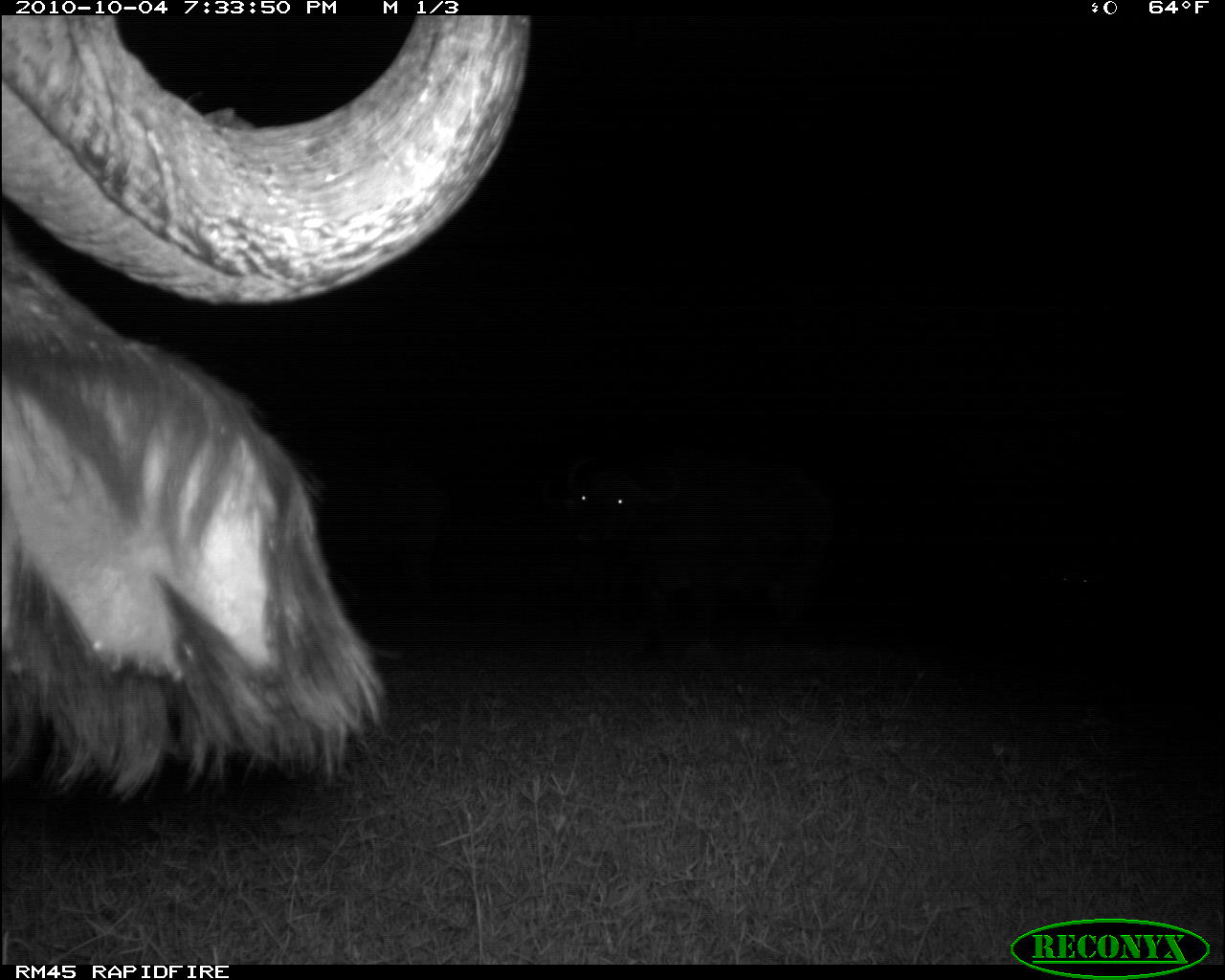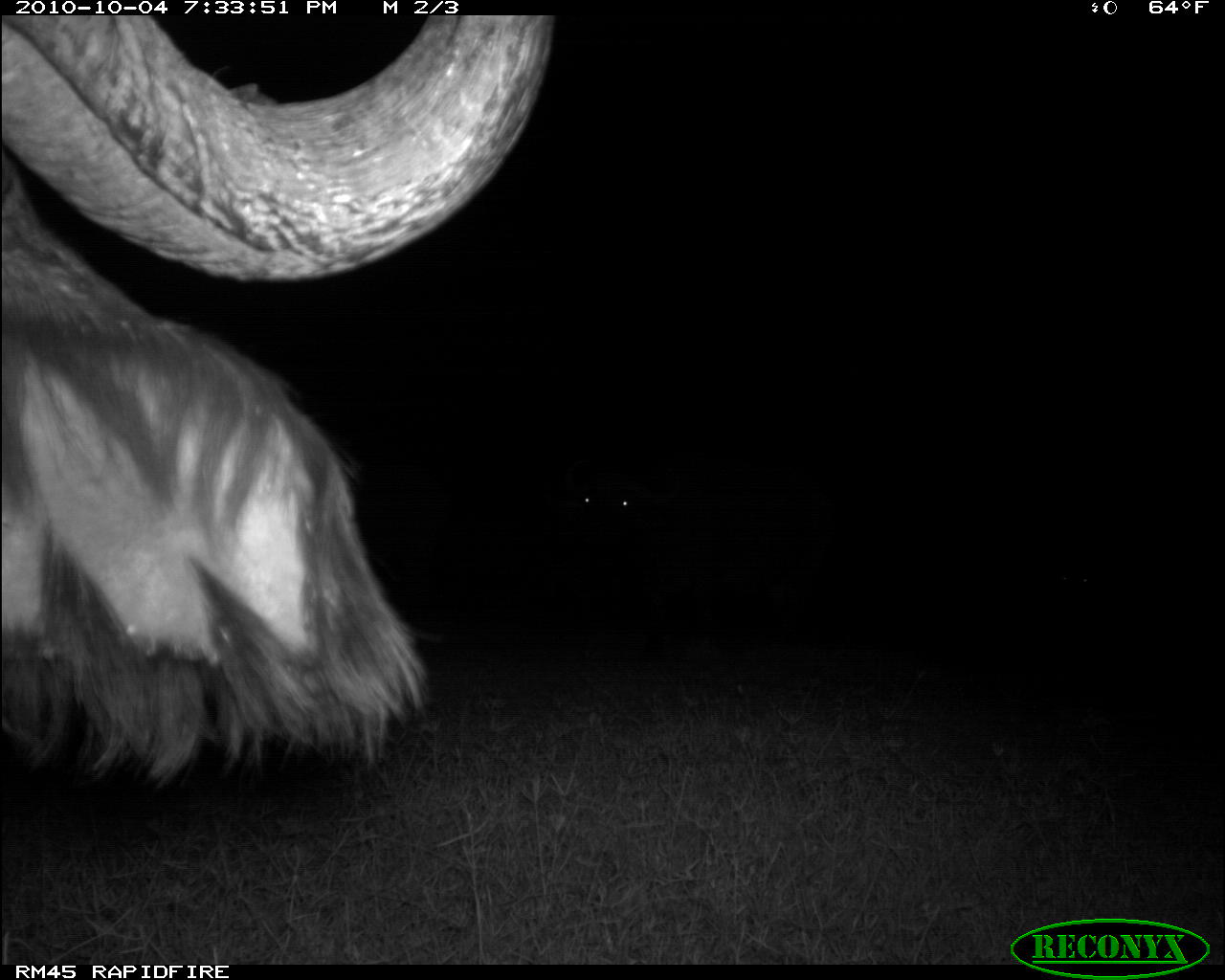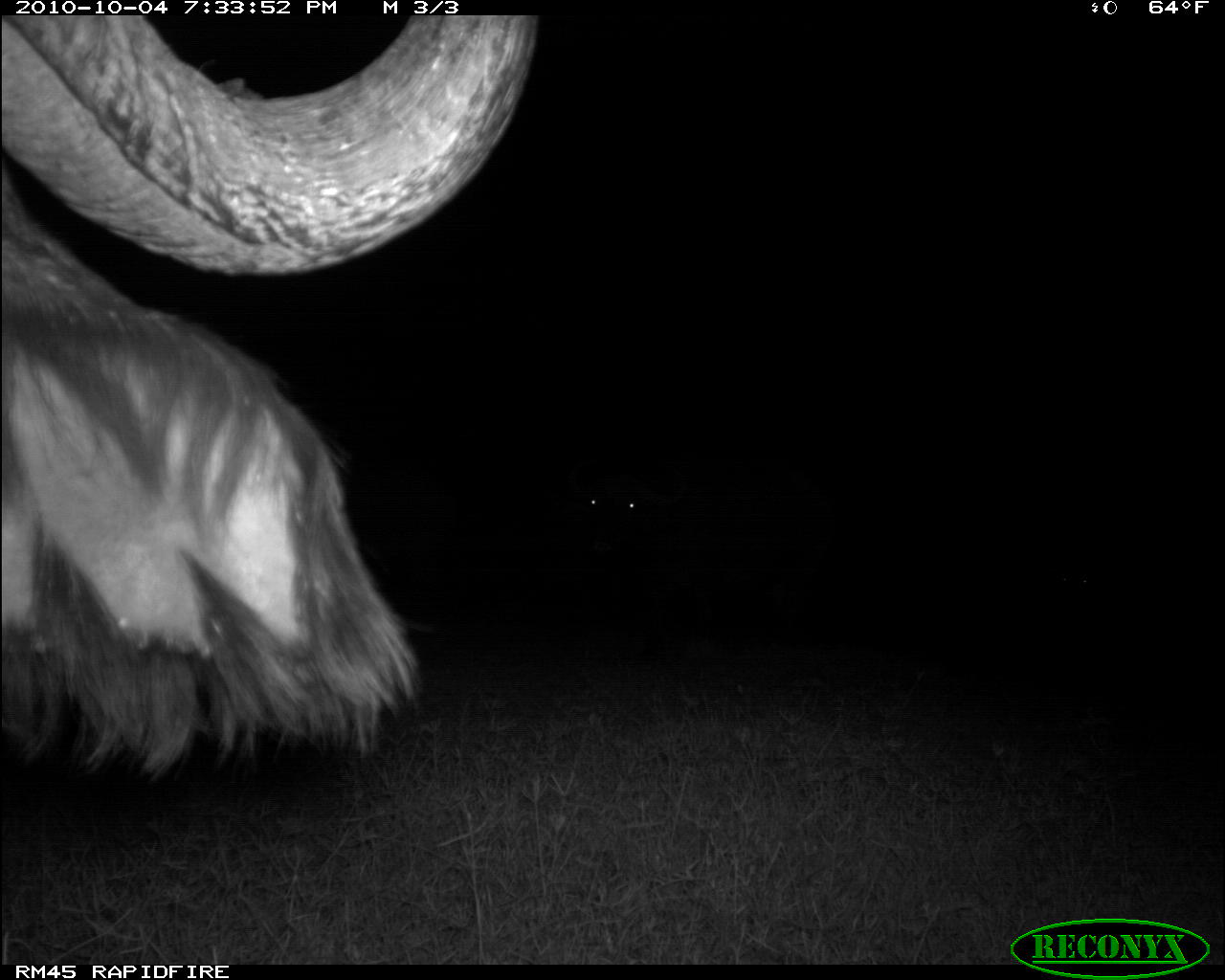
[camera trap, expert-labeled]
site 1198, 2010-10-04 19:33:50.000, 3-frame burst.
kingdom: Animalia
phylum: Chordata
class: Mammalia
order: Artiodactyla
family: Bovidae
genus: Syncerus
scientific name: Syncerus caffer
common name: african buffalo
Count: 3.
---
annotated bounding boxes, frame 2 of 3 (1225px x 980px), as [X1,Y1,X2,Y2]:
syncerus caffer: [0,12,558,791]; [569,440,840,661]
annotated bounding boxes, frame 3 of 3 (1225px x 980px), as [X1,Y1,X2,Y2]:
syncerus caffer: [1,10,543,773]; [553,441,838,663]